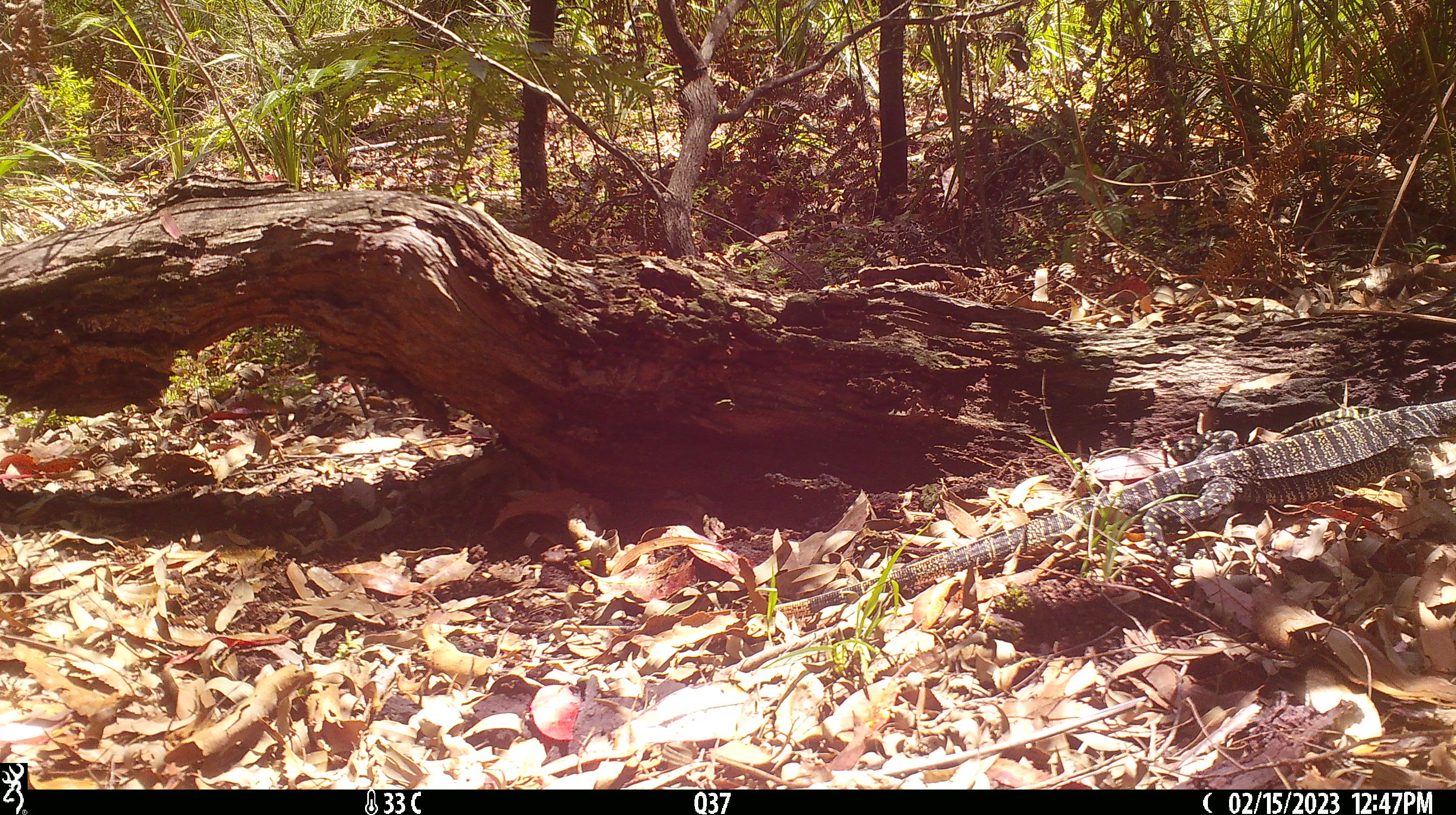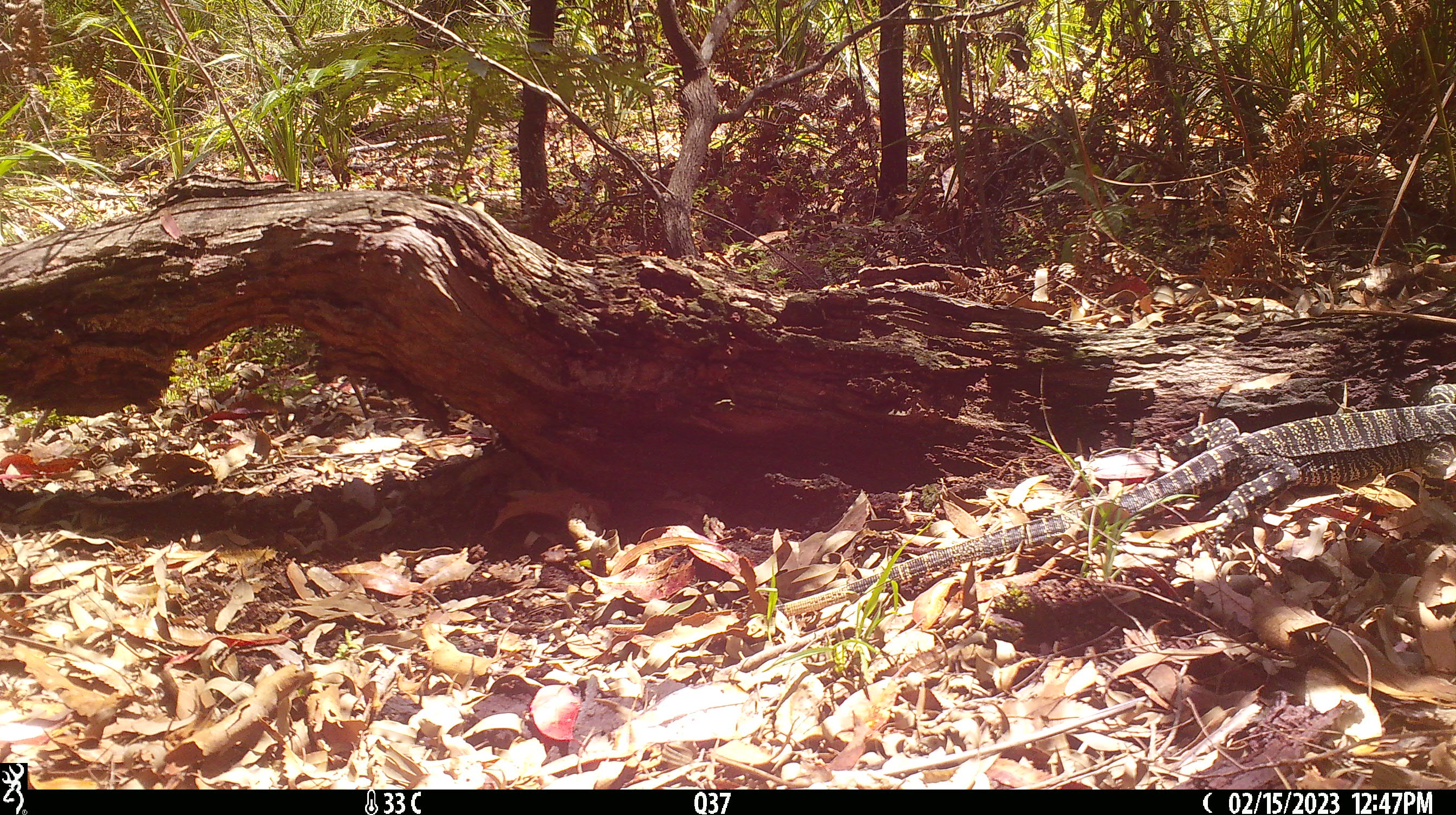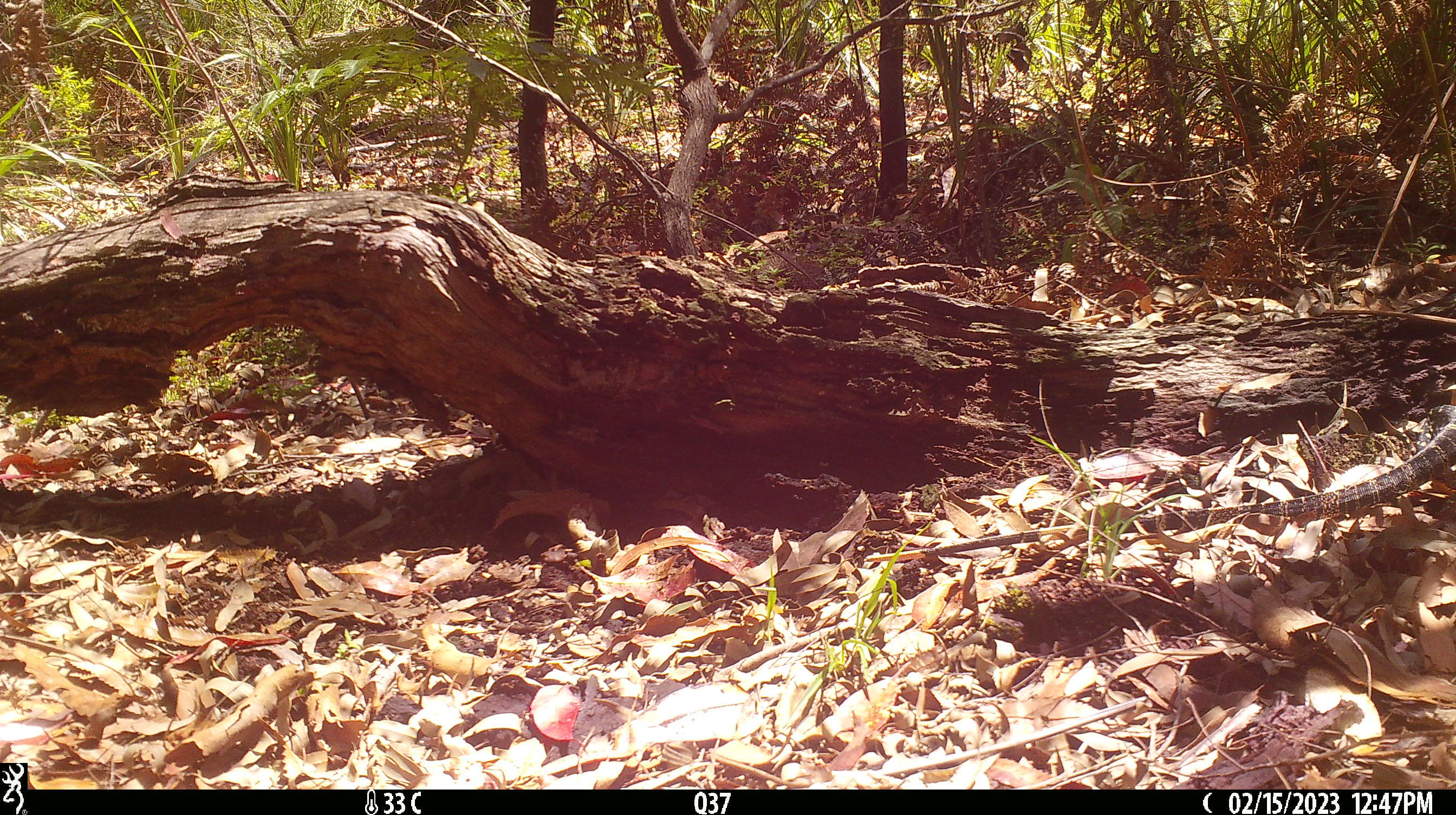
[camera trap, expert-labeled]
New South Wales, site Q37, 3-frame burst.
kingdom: Animalia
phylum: Chordata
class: Reptilia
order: Squamata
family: Varanidae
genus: Varanus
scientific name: Varanus varius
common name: lace monitor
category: goanna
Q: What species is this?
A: Goanna (lace monitor) (Varanus varius).